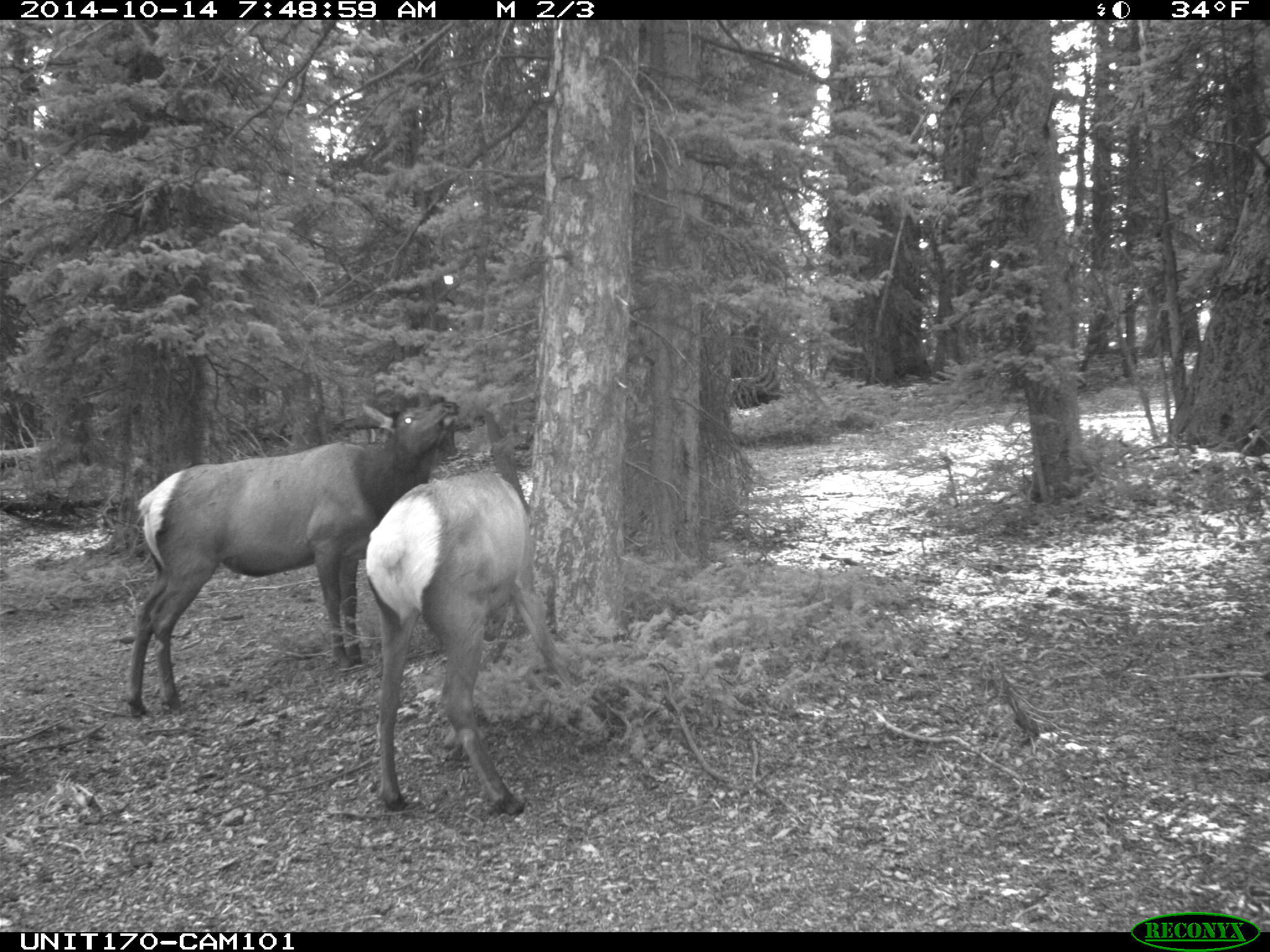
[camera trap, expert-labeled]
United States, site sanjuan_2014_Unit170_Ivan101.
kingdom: Animalia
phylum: Chordata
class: Mammalia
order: Artiodactyla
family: Cervidae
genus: Cervus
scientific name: Cervus elaphus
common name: red deer